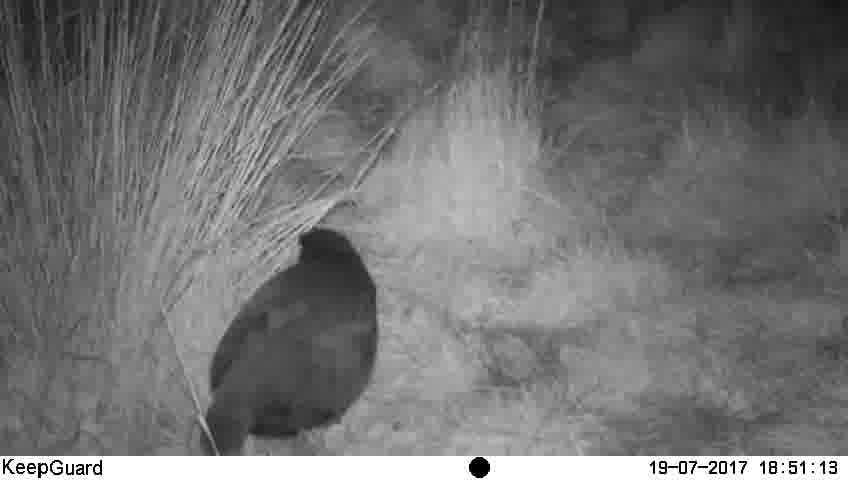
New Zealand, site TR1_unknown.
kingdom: Animalia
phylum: Chordata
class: Aves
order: Gruiformes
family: Rallidae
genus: Porphyrio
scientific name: Porphyrio mantelli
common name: takahe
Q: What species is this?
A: Takahe (Porphyrio mantelli).